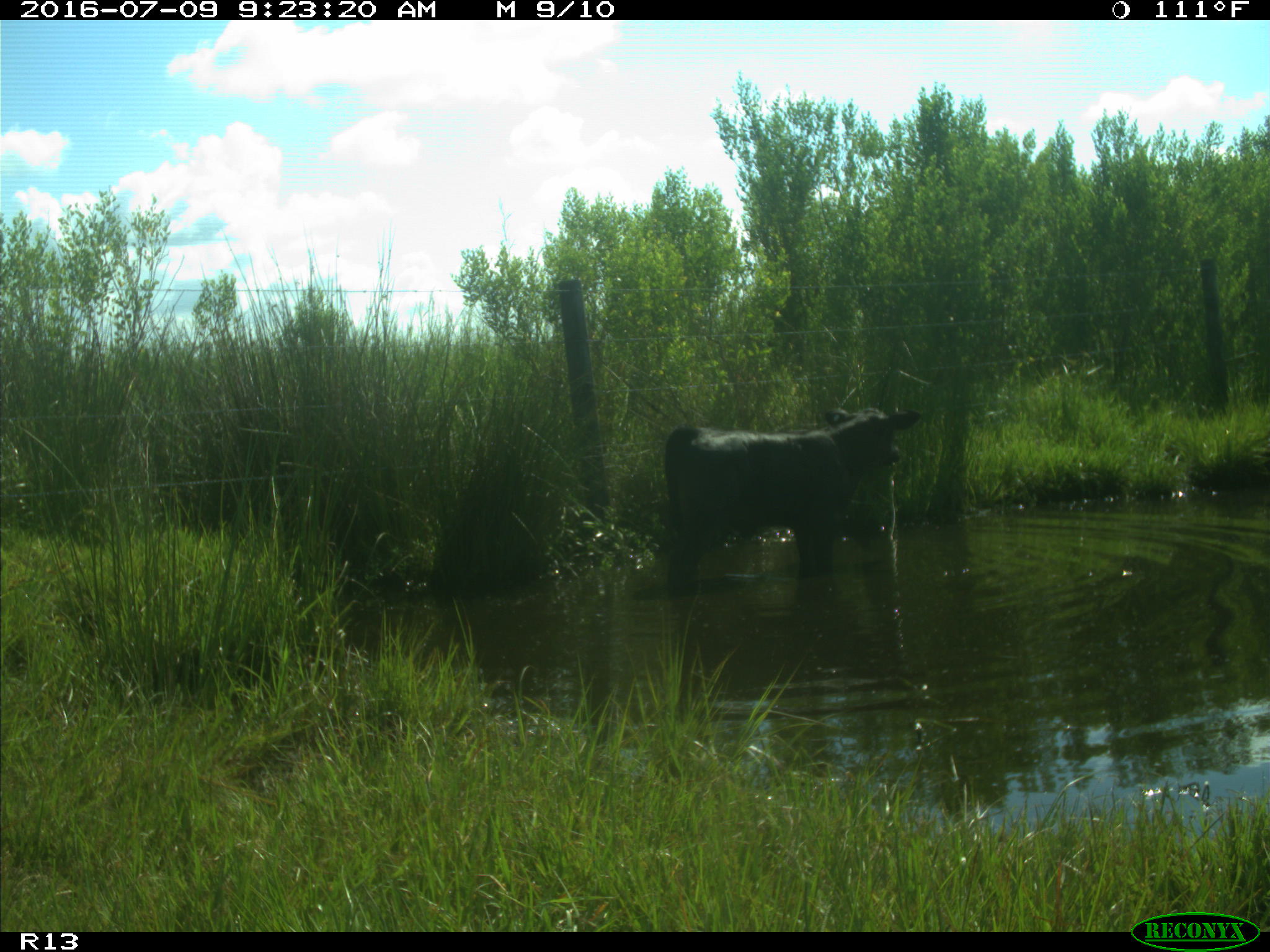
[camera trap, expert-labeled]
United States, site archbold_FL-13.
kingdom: Animalia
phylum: Chordata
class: Mammalia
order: Artiodactyla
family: Bovidae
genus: Bos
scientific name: Bos taurus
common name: domestic cow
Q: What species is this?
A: Bos taurus (domestic cow).